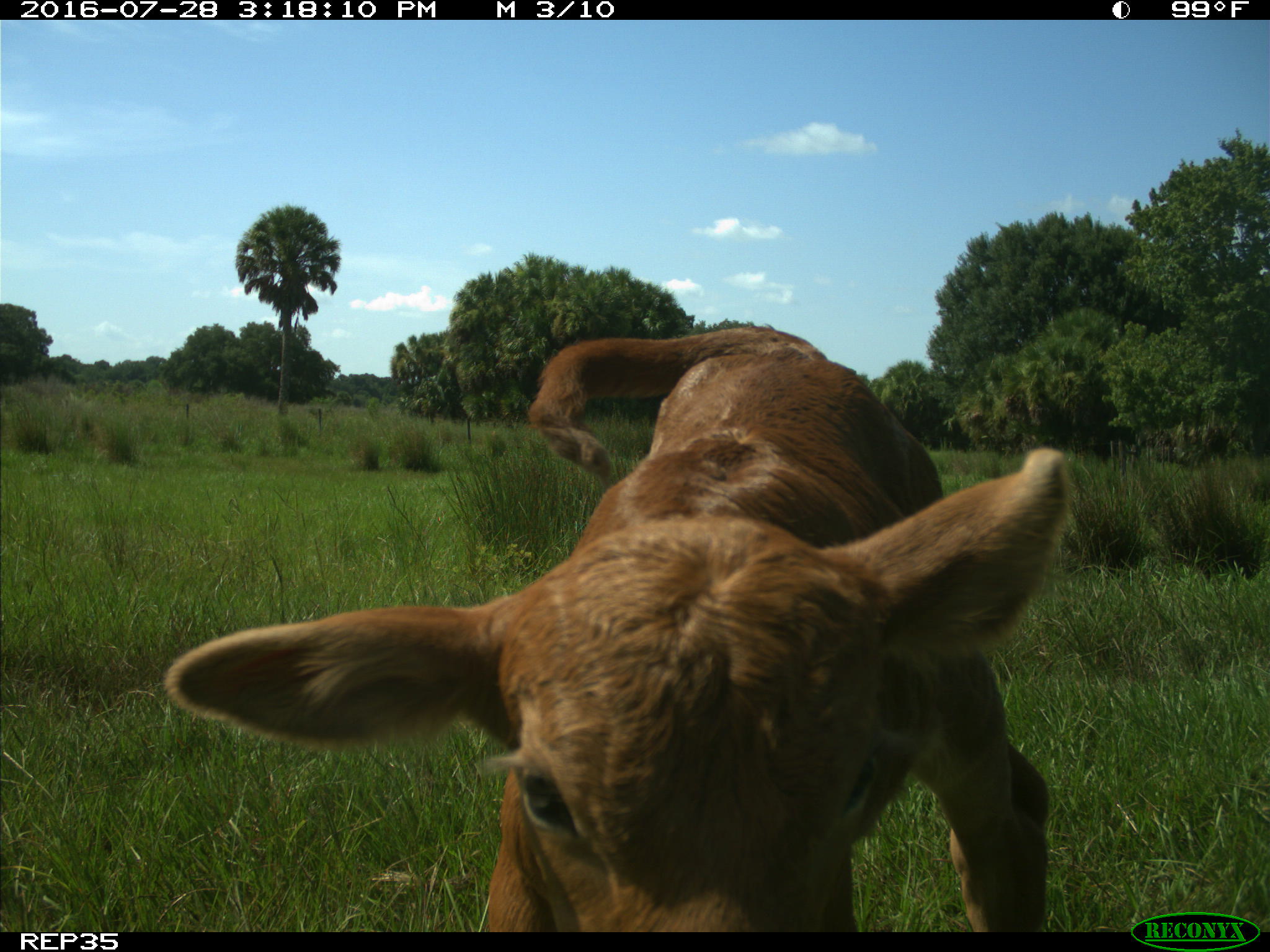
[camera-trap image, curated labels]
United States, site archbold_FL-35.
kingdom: Animalia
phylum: Chordata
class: Mammalia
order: Artiodactyla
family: Bovidae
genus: Bos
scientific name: Bos taurus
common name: domestic cow